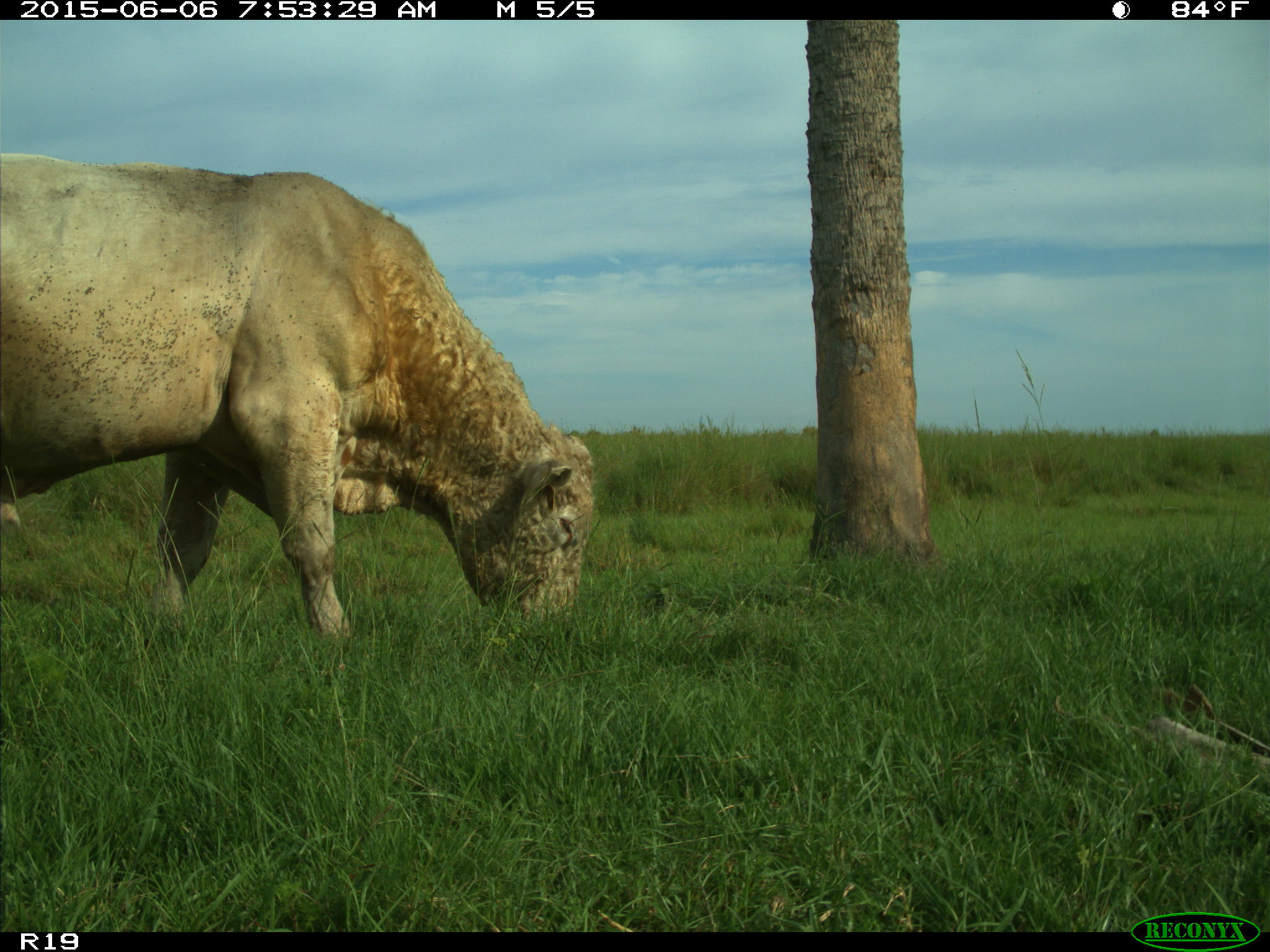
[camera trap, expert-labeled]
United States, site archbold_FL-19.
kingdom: Animalia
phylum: Chordata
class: Mammalia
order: Artiodactyla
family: Bovidae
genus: Bos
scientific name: Bos taurus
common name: domestic cow